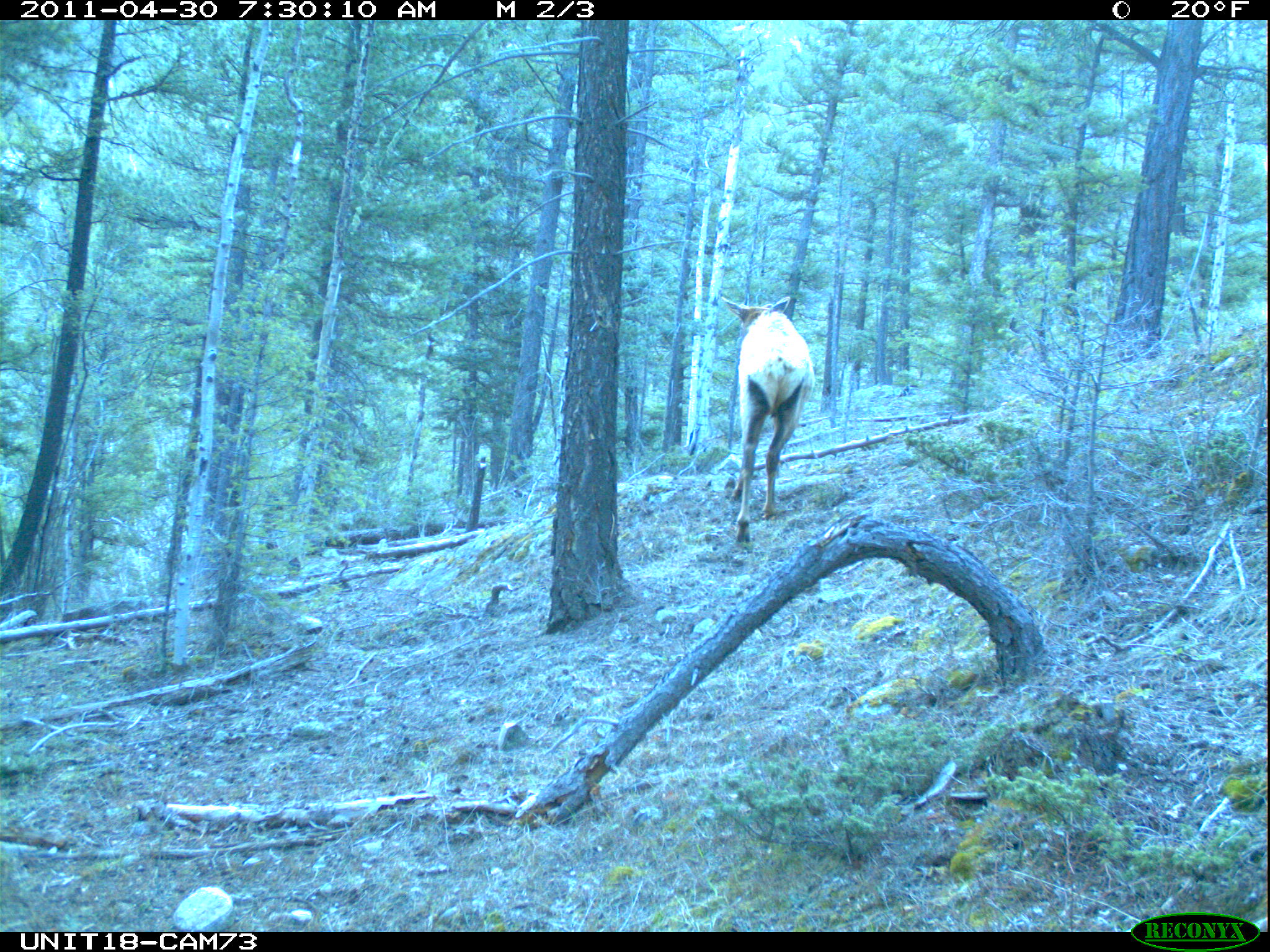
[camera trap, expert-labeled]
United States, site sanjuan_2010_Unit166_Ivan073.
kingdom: Animalia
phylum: Chordata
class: Mammalia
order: Artiodactyla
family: Cervidae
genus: Cervus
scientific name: Cervus elaphus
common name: red deer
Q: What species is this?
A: Cervus elaphus (red deer).